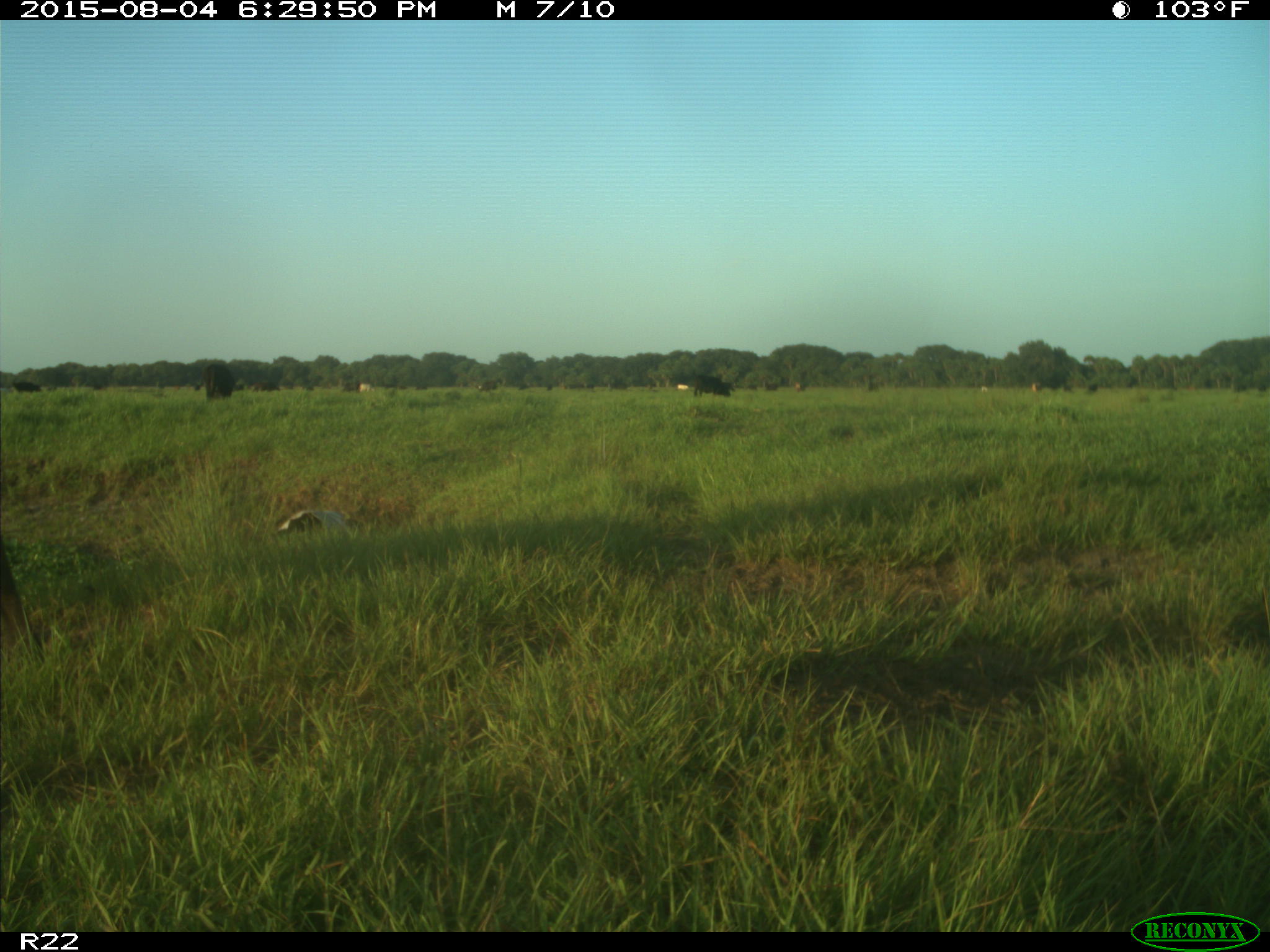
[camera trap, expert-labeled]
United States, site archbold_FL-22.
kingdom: Animalia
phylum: Chordata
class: Mammalia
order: Artiodactyla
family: Bovidae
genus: Bos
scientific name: Bos taurus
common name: domestic cow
Bos taurus (domestic cow).